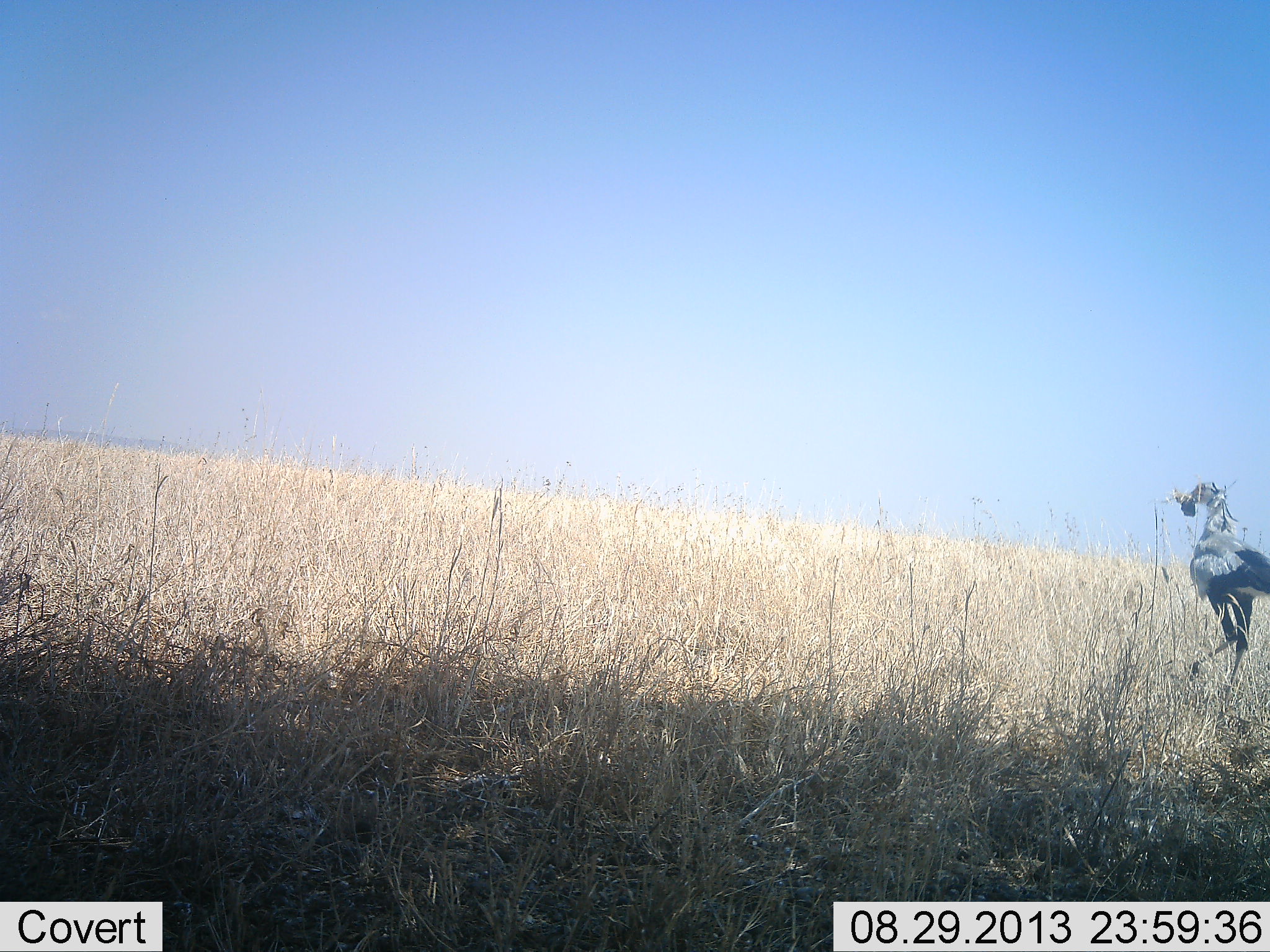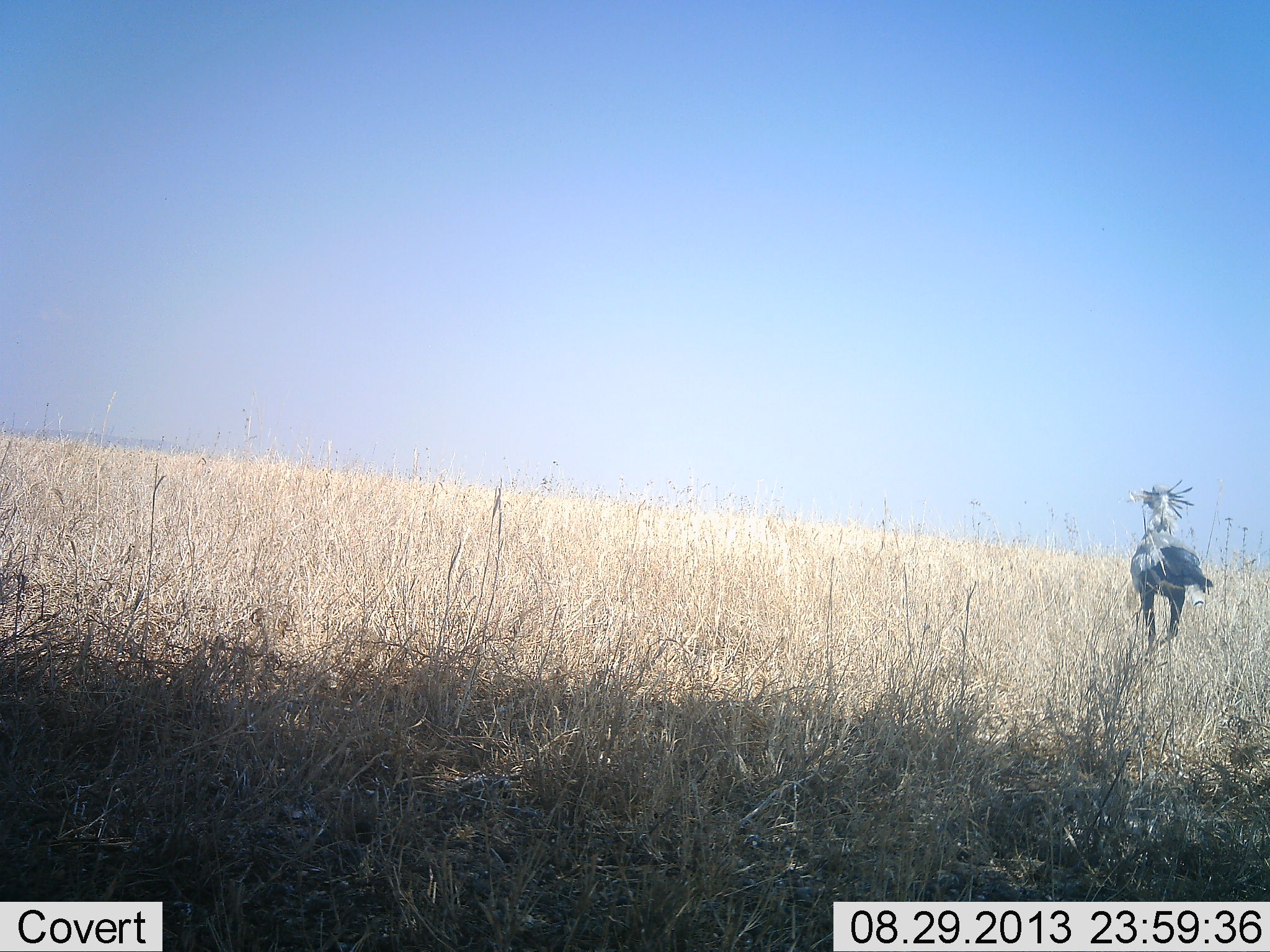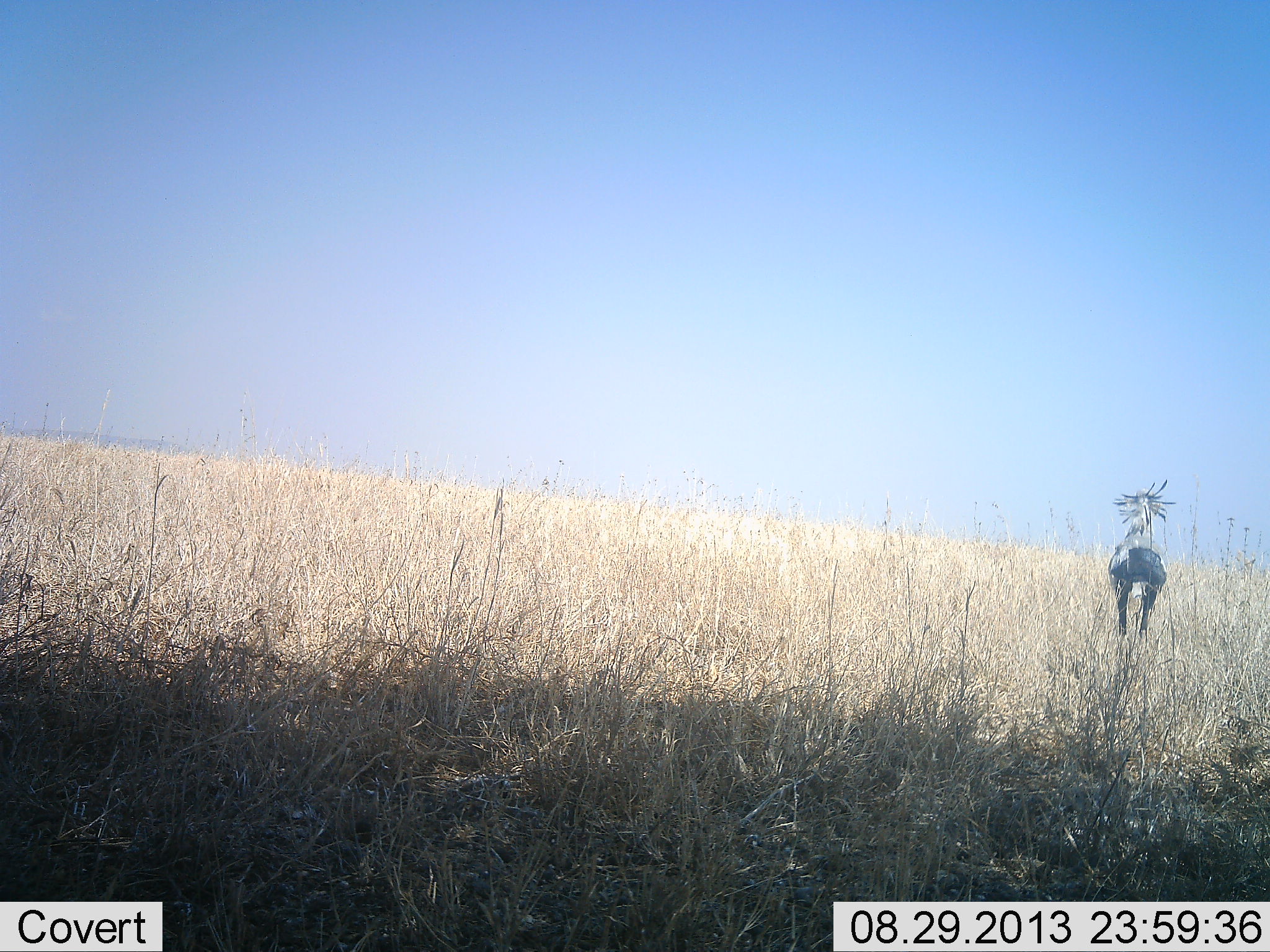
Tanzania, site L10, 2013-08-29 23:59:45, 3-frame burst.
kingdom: Animalia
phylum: Chordata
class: Aves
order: Accipitriformes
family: Sagittariidae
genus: Sagittarius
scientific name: Sagittarius serpentarius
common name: secretary bird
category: secretarybird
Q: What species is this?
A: Secretarybird (secretary bird) (Sagittarius serpentarius).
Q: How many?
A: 1.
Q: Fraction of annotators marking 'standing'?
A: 0%.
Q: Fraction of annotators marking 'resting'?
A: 0%.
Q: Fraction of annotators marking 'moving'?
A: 90%.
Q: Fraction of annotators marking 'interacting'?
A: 0%.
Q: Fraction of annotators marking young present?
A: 0%.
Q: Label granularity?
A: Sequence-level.